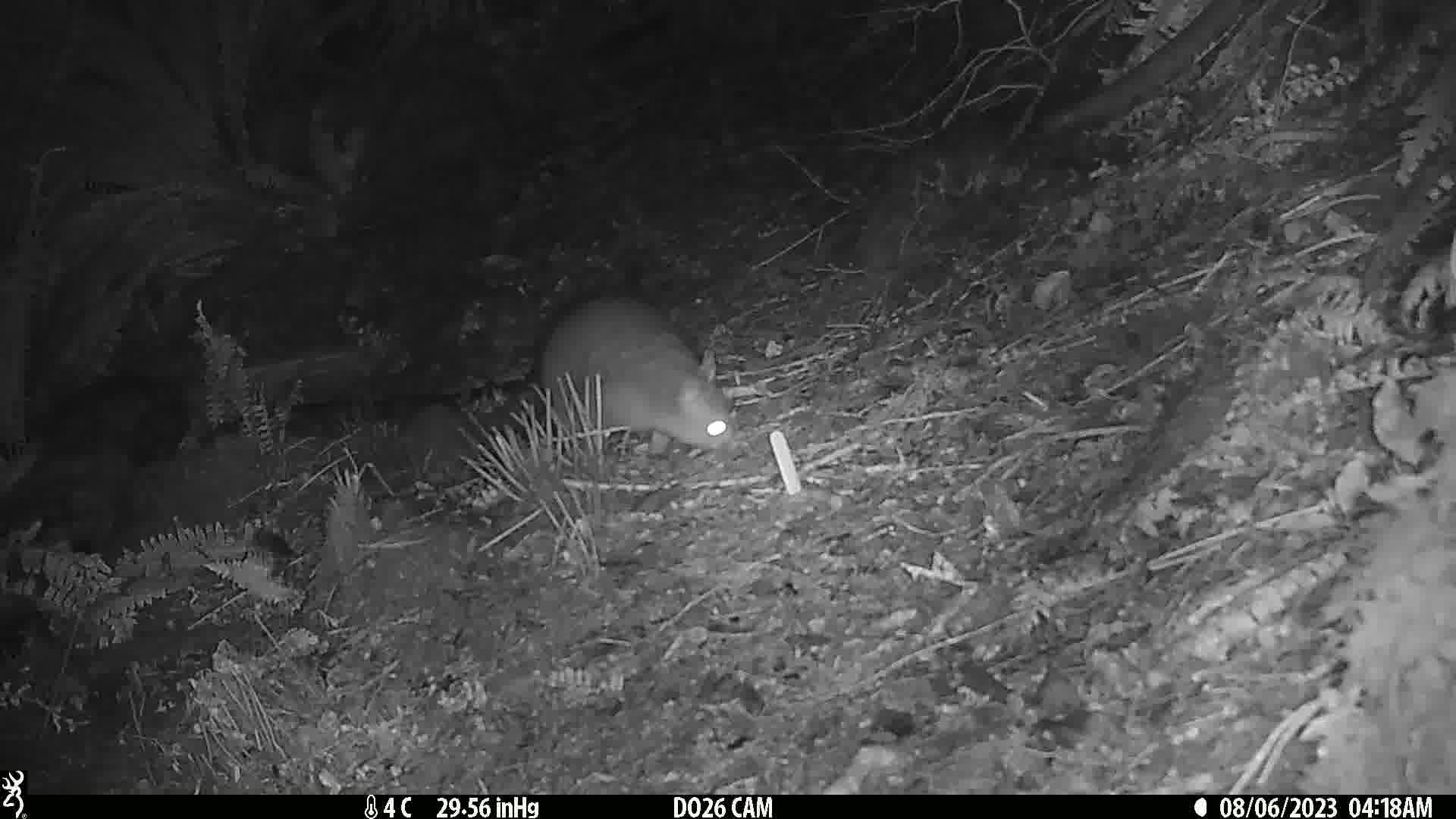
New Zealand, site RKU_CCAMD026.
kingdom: Animalia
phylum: Chordata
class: Mammalia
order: Diprotodontia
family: Phalangeridae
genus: Trichosurus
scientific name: Trichosurus vulpecula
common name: common brushtail possum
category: possum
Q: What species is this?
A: Possum (common brushtail possum) (Trichosurus vulpecula).